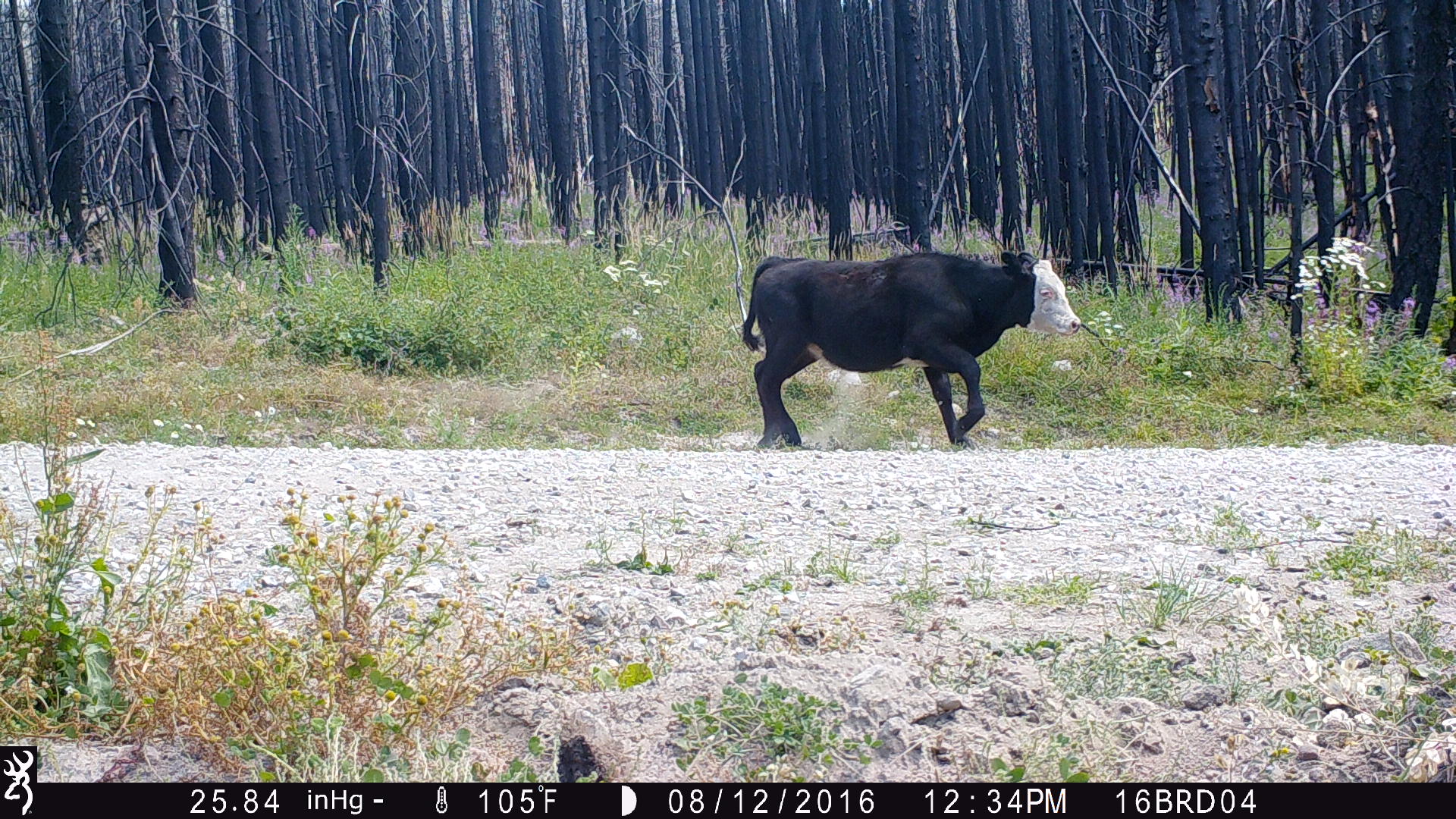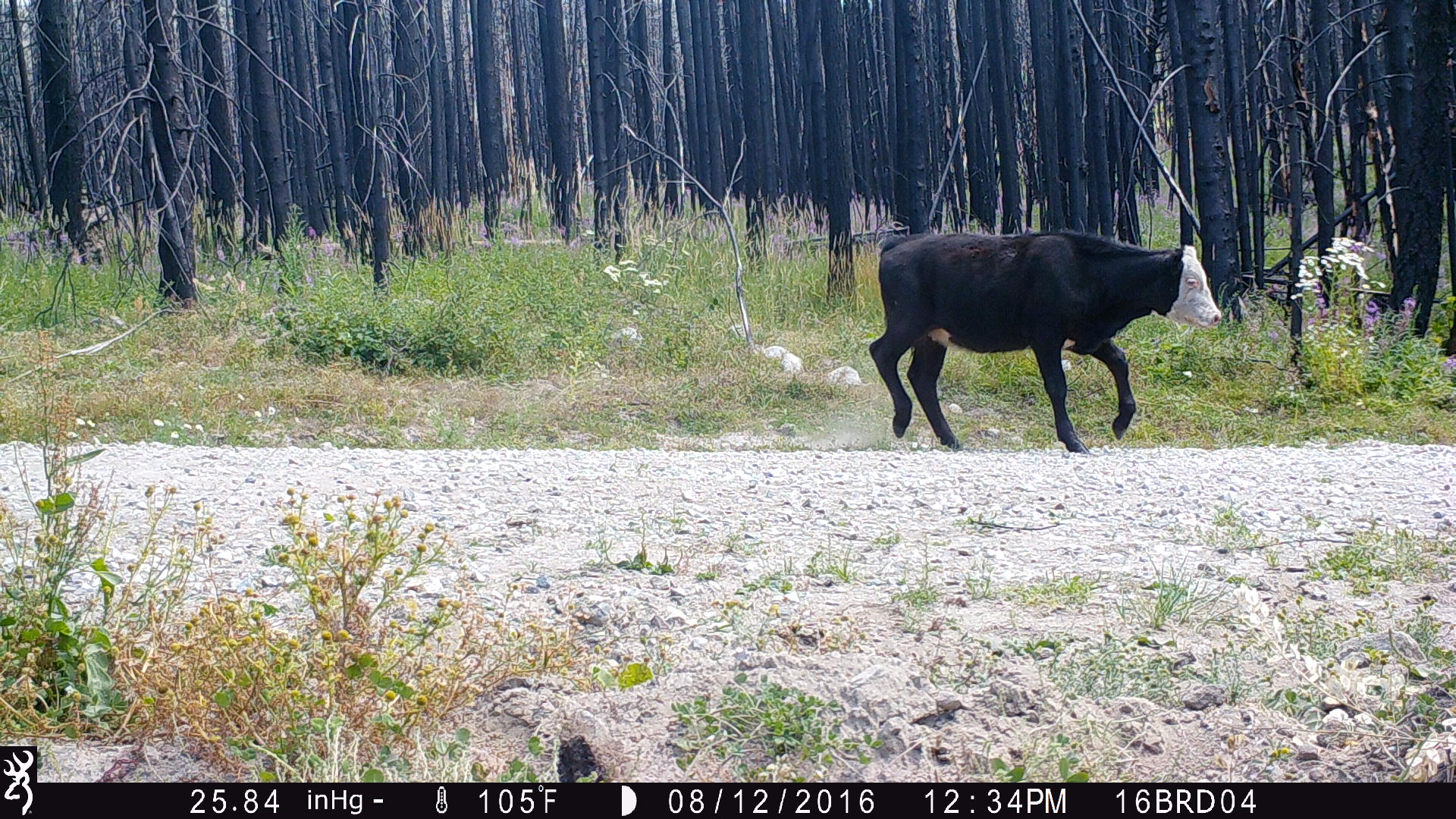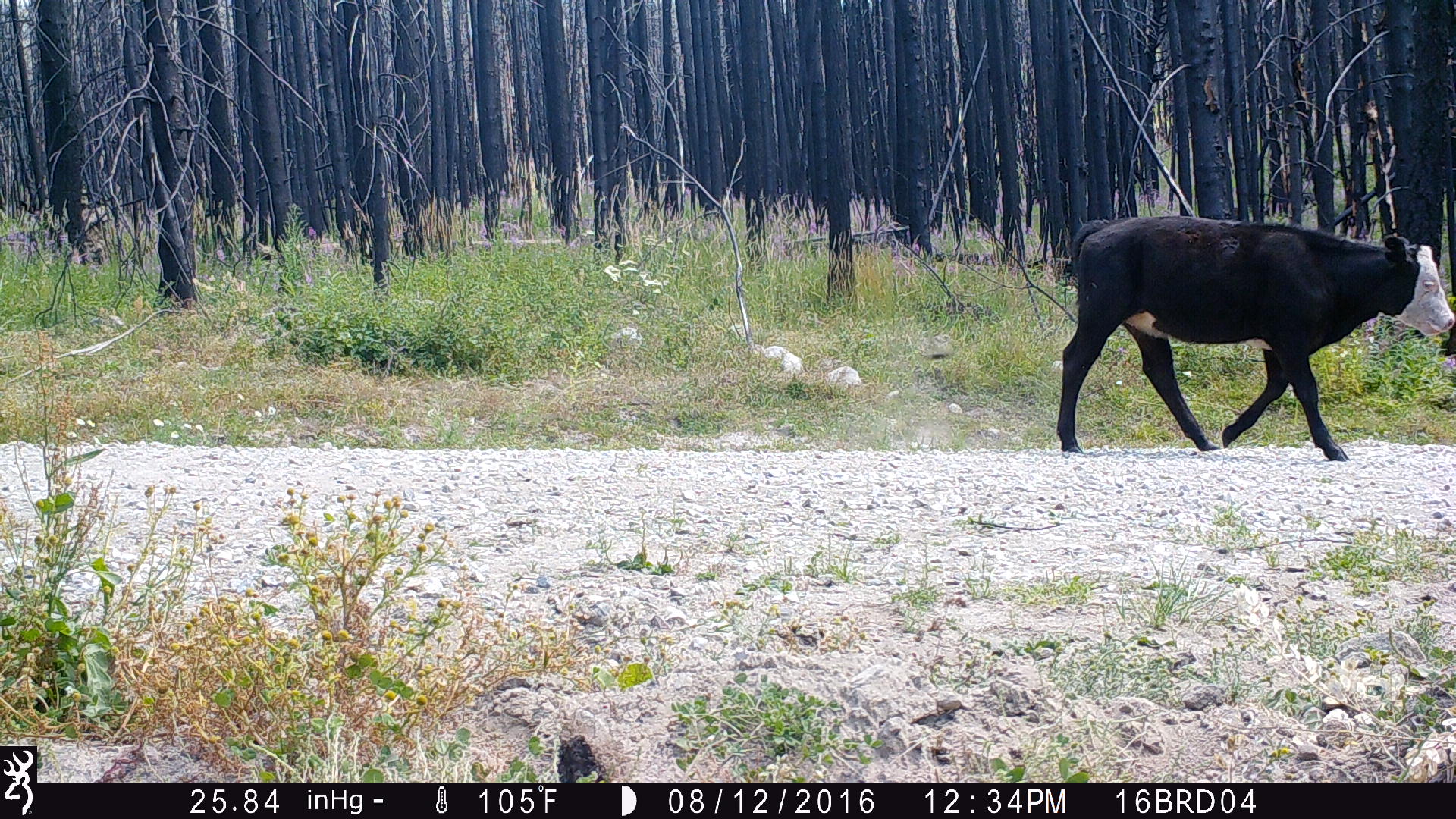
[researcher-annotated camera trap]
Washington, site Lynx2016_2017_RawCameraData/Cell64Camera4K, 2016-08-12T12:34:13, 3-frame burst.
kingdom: Animalia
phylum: Chordata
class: Mammalia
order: Artiodactyla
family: Bovidae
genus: Bos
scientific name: Bos taurus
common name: domestic cattle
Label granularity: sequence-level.